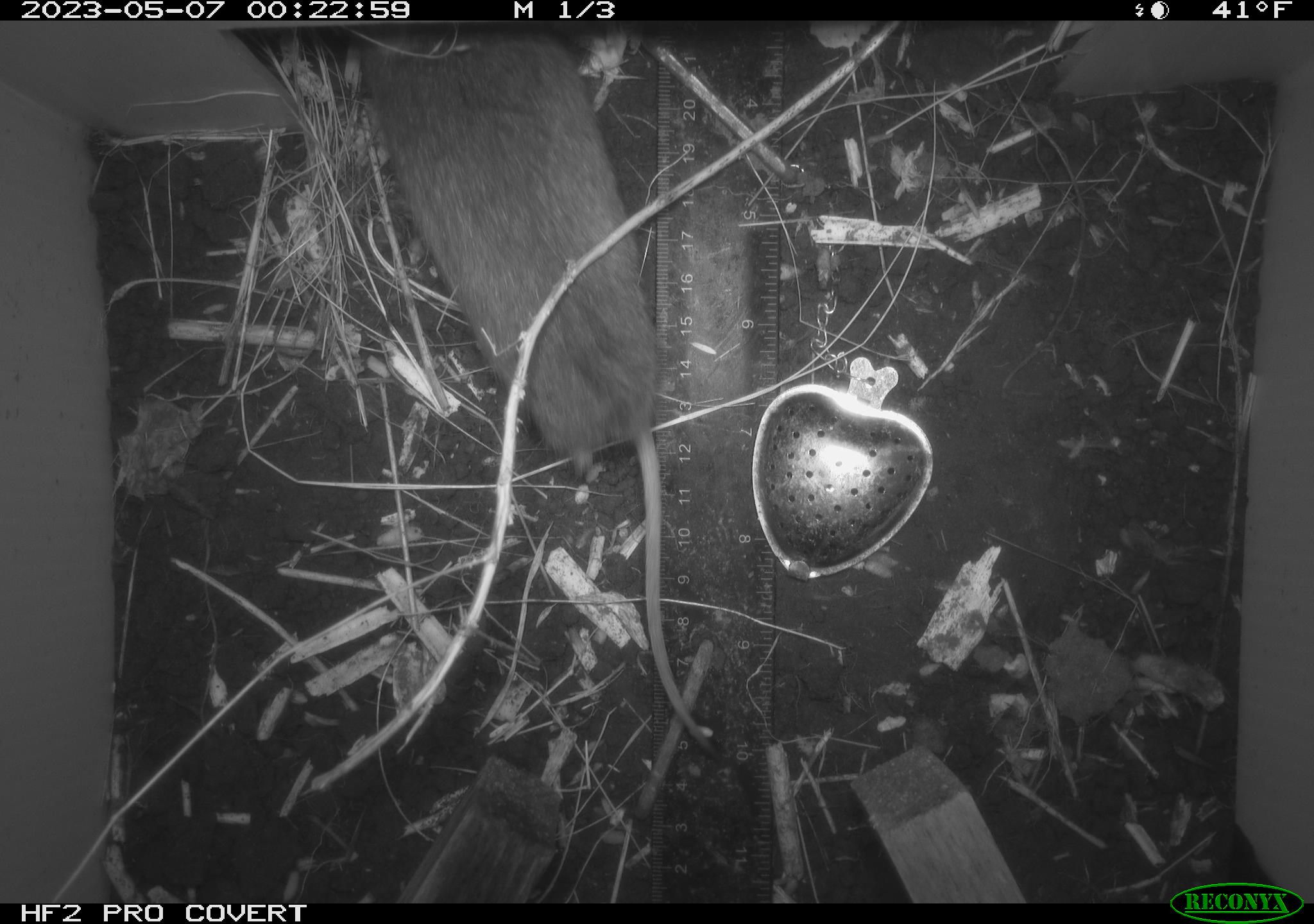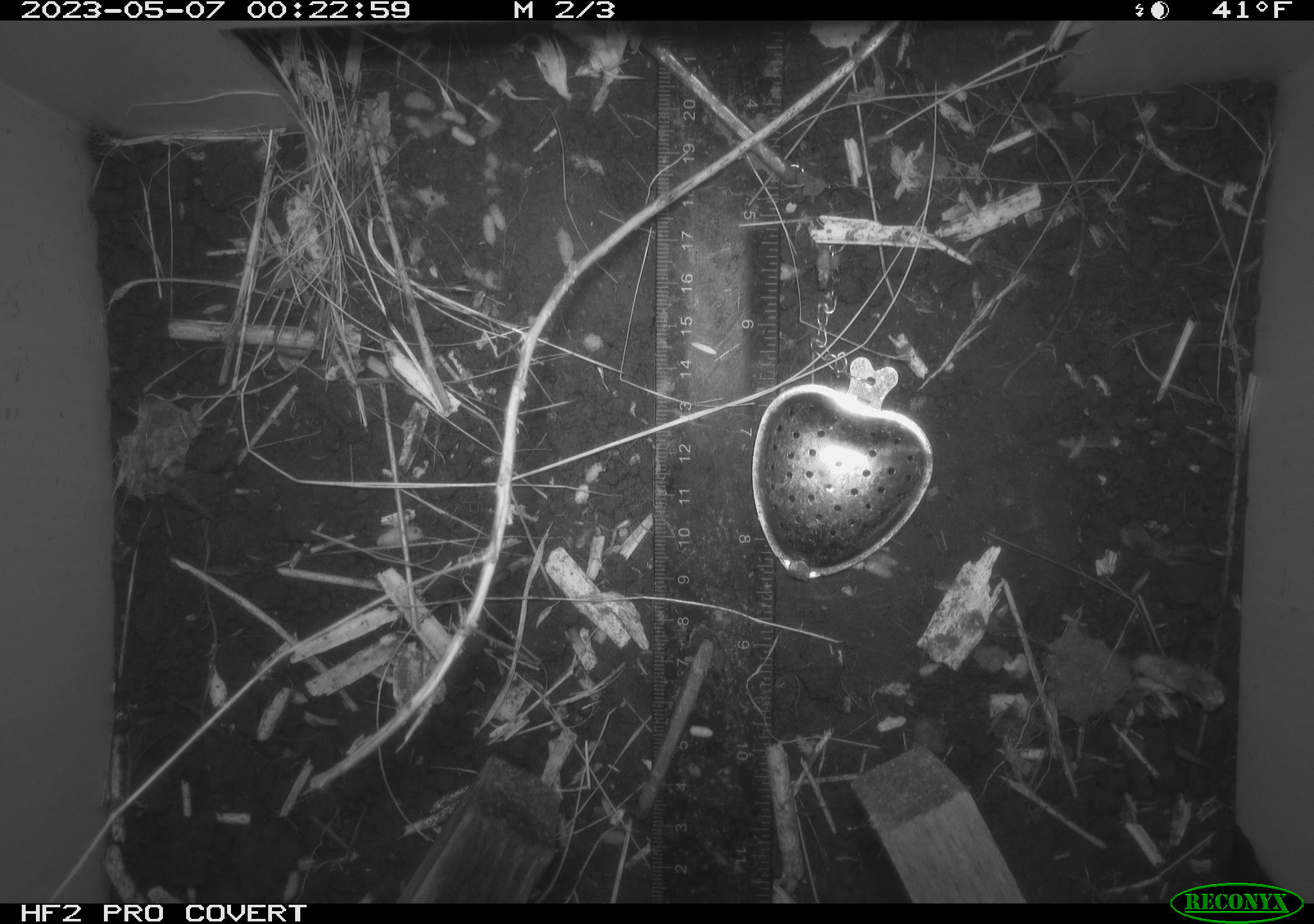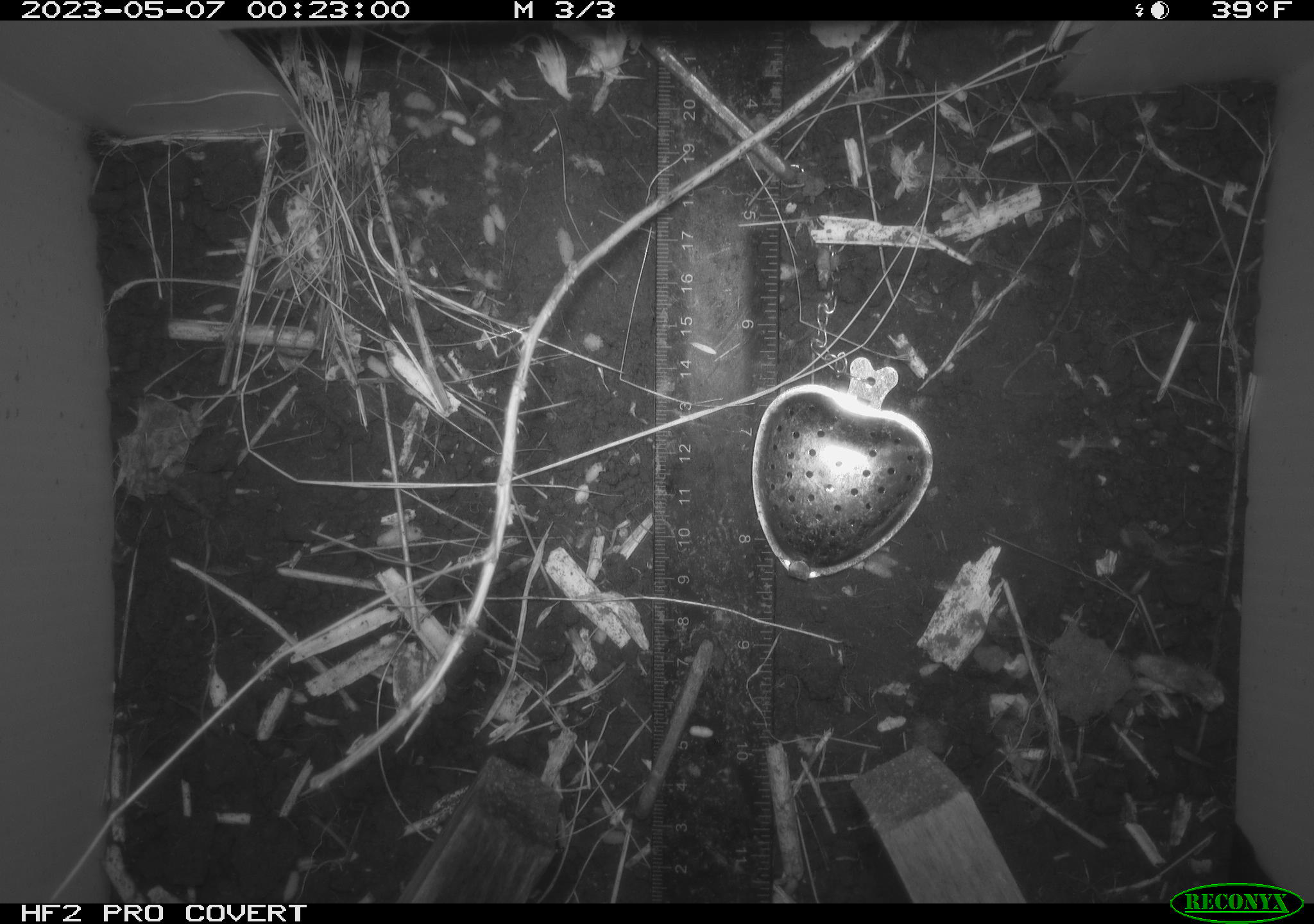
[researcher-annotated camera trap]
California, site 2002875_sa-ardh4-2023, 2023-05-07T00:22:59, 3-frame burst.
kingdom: Animalia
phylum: Chordata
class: Mammalia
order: Rodentia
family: Cricetidae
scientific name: Arvicolinae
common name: voles, lemmings, and muskrats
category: arvicolinae subfamily